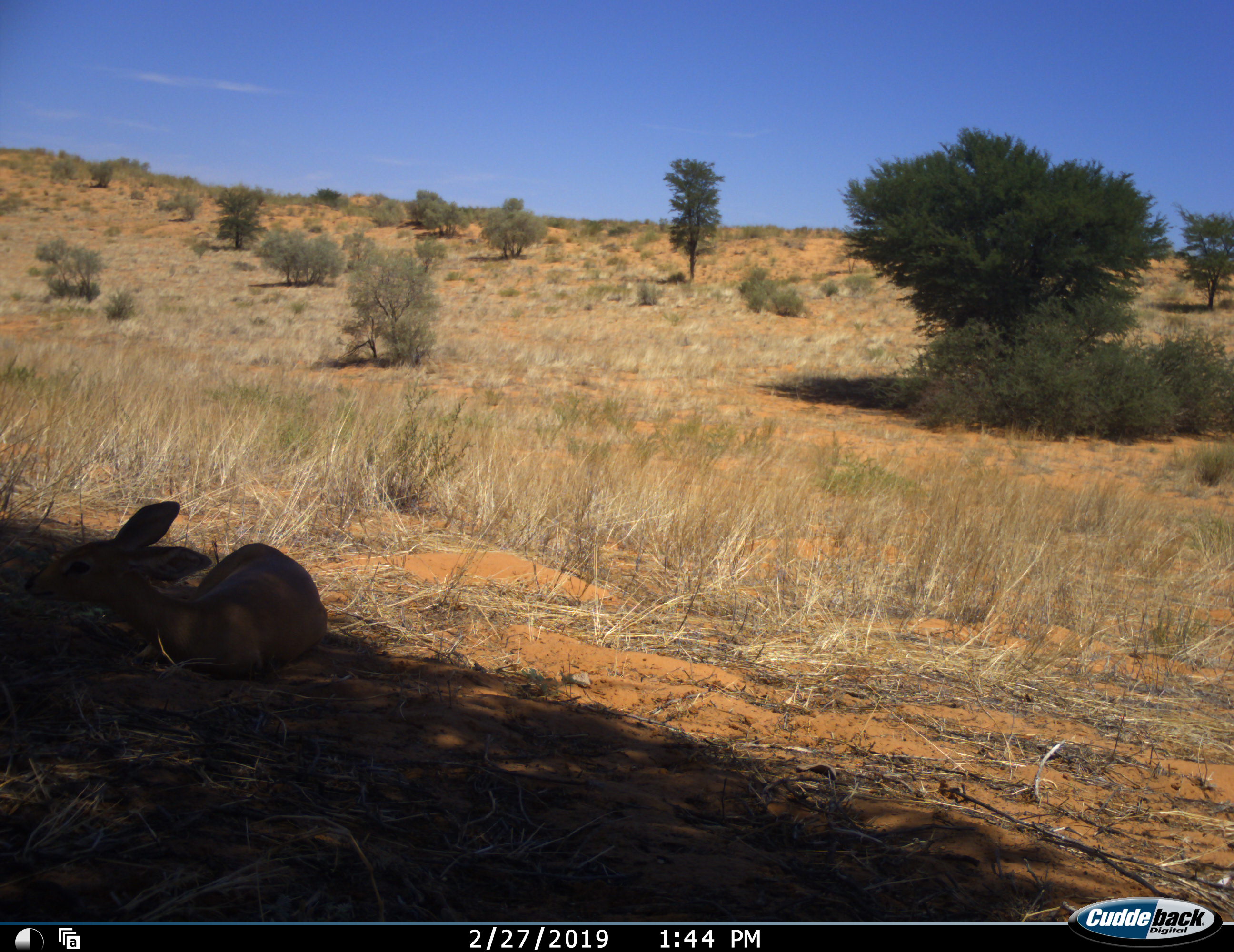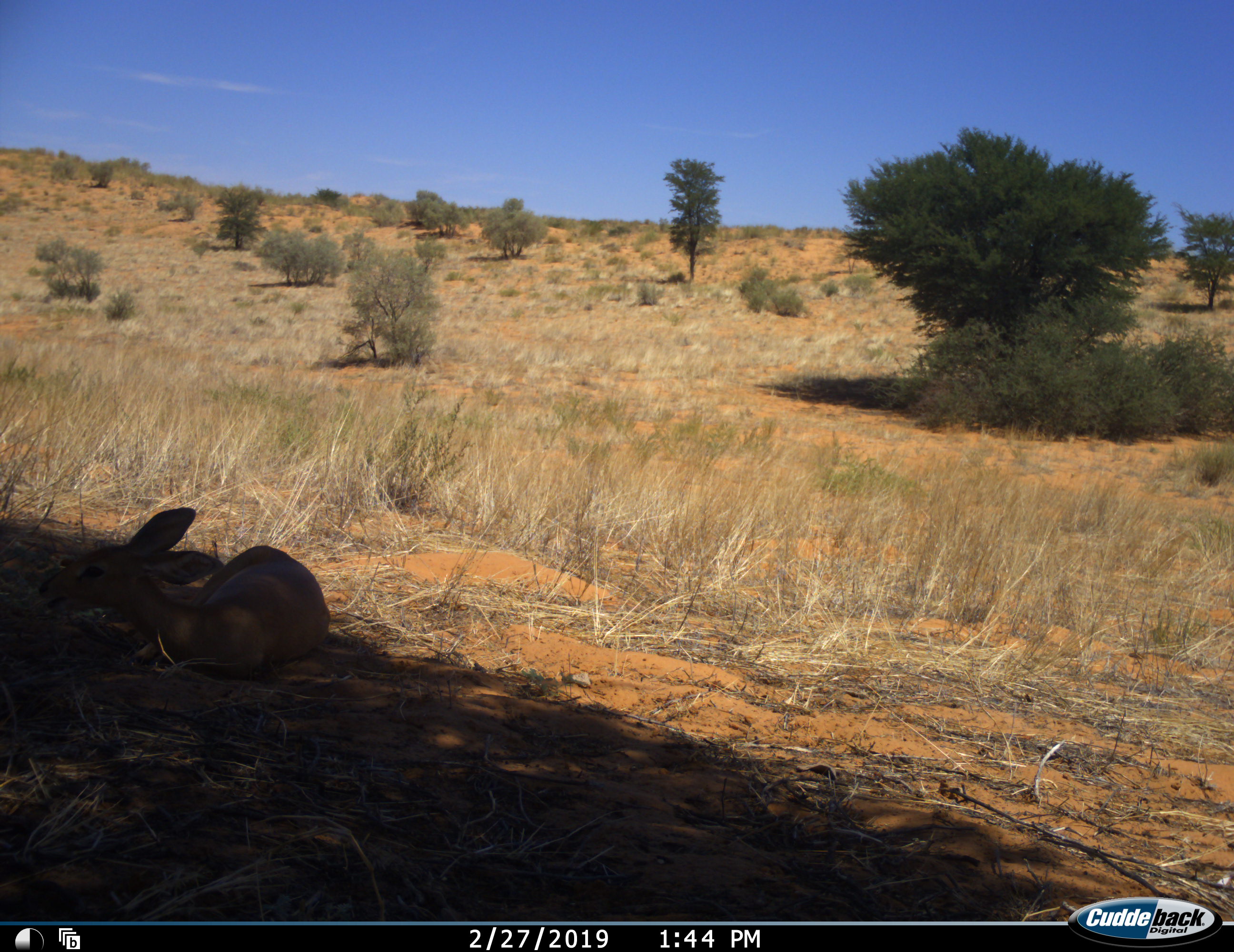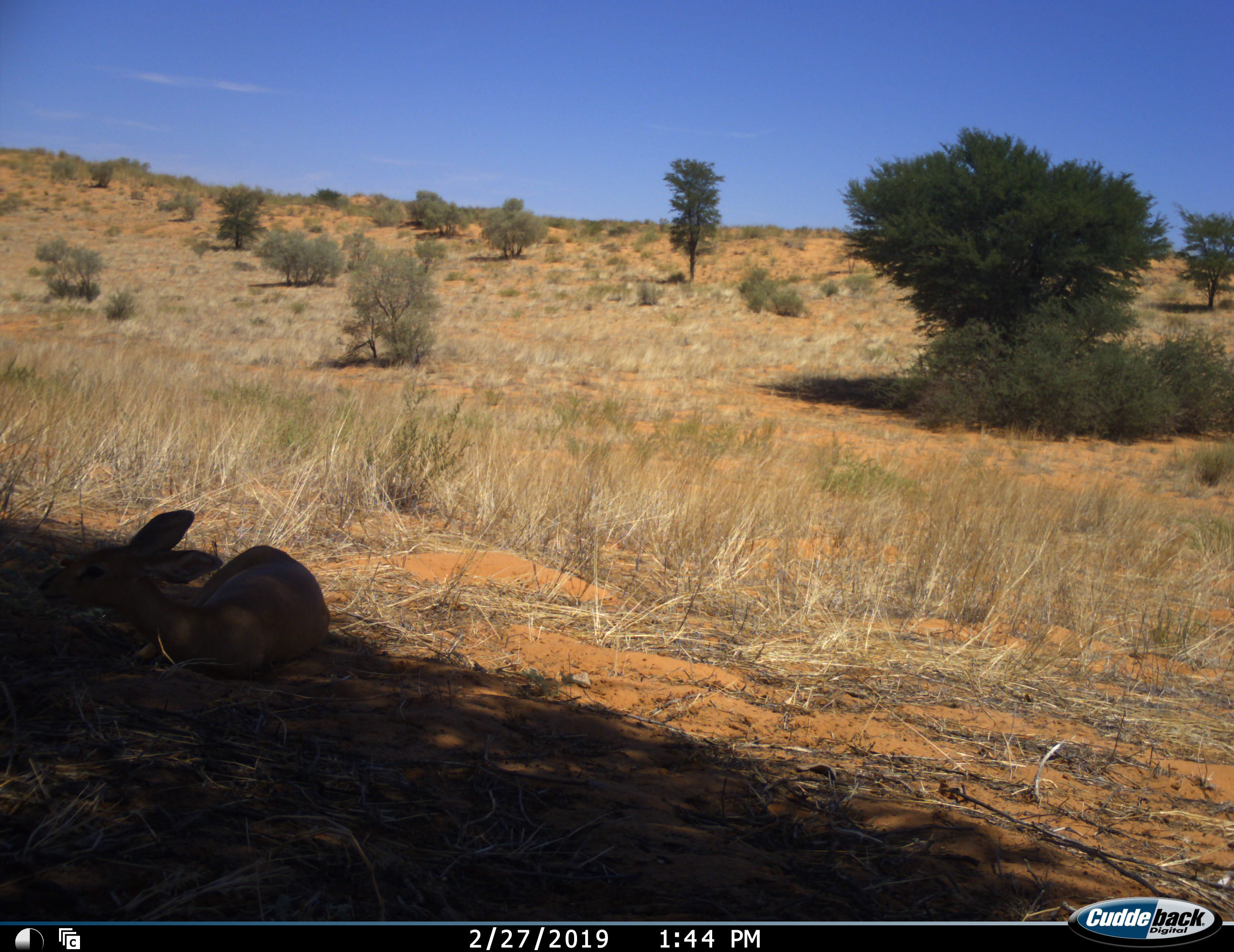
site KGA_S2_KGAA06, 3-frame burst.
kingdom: Animalia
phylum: Chordata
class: Mammalia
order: Artiodactyla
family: Bovidae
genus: Raphicerus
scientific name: Raphicerus campestris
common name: steenbok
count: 1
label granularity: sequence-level